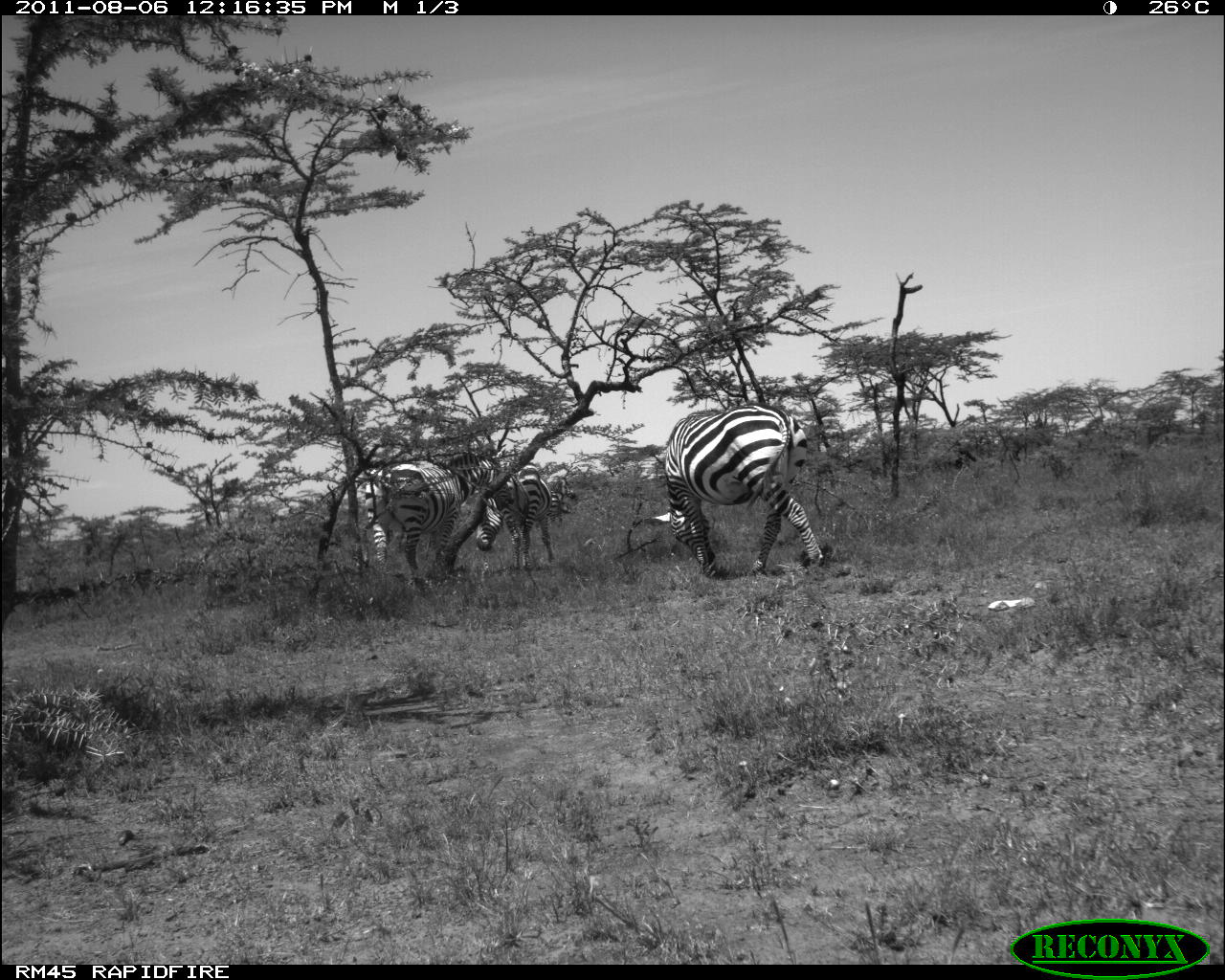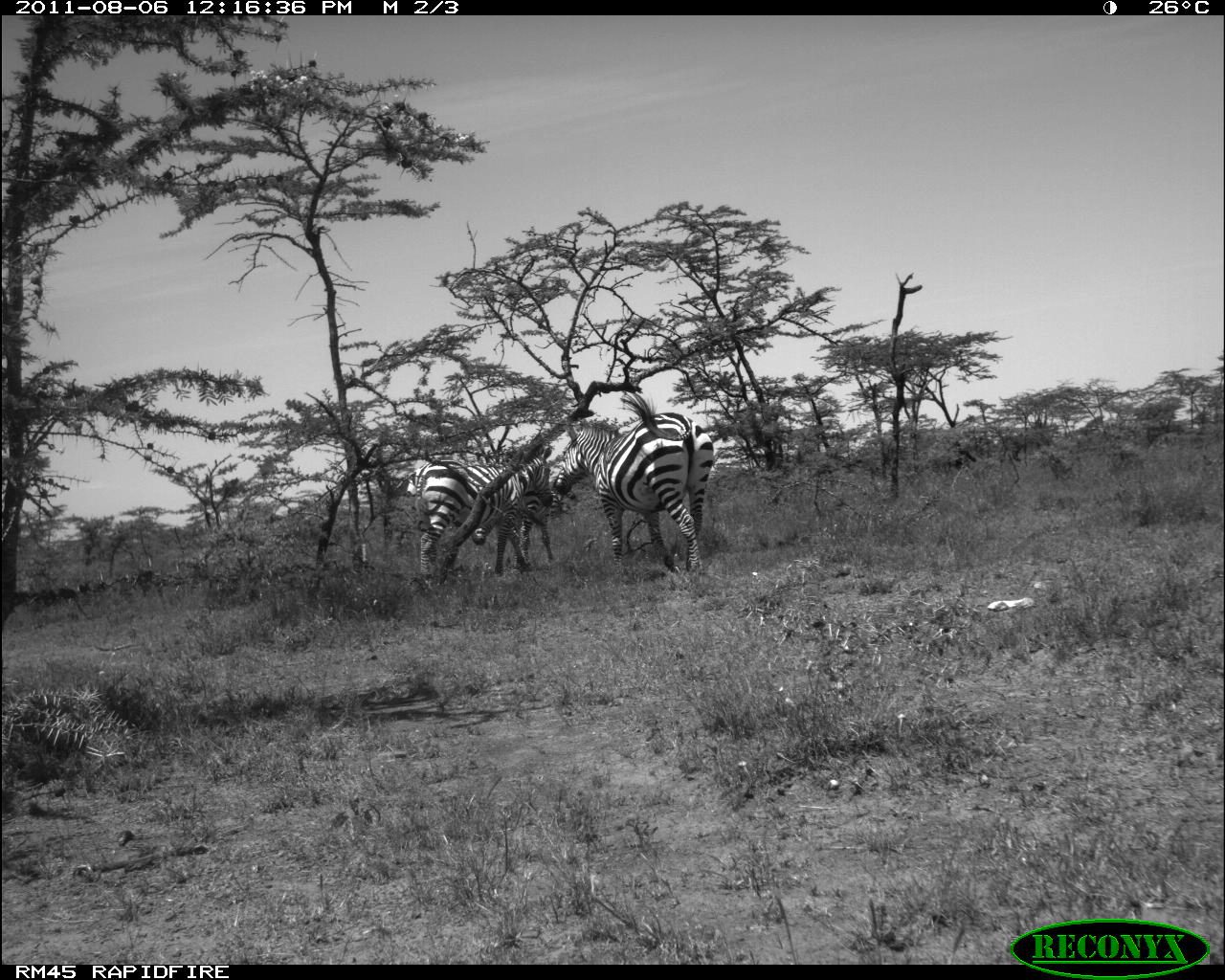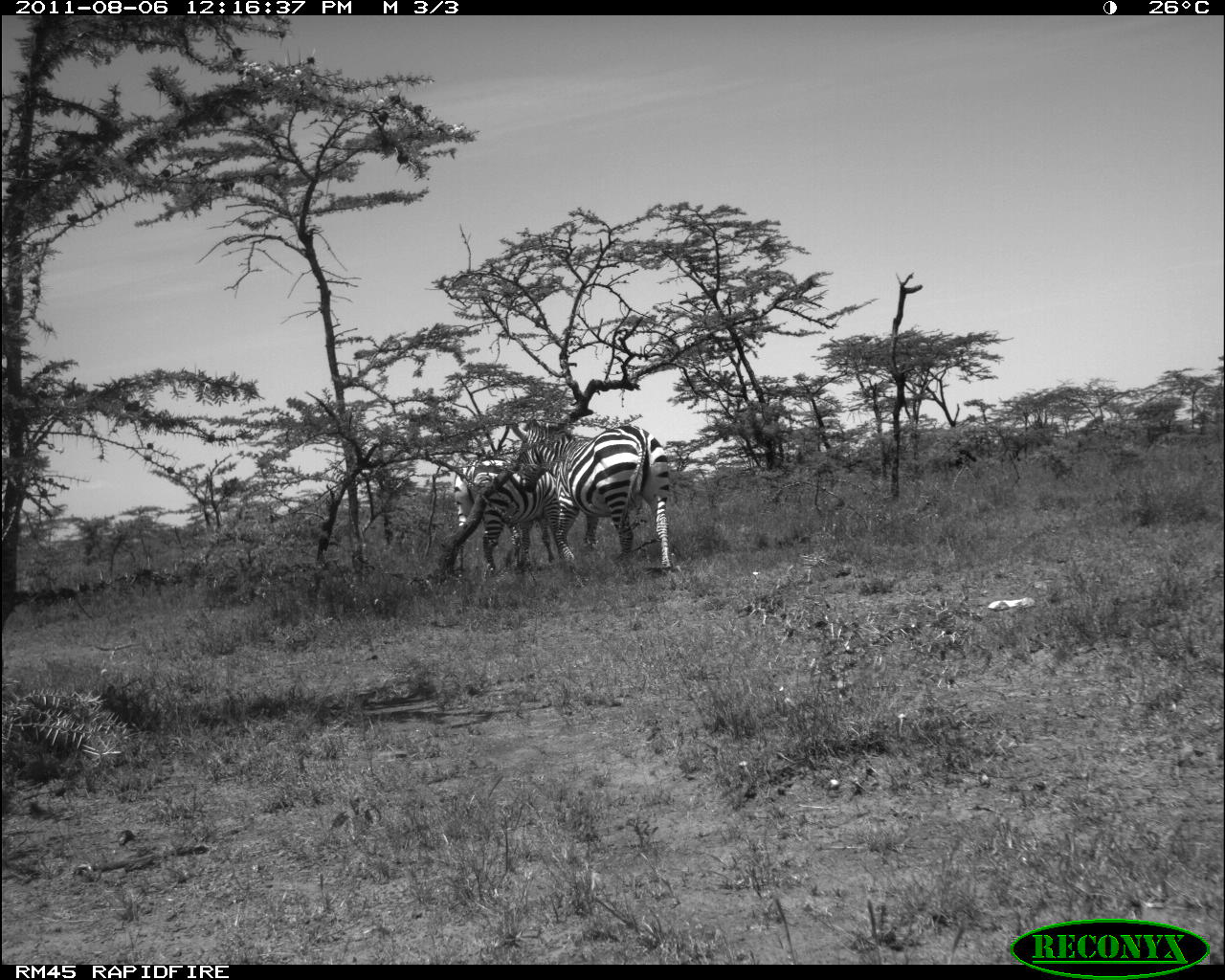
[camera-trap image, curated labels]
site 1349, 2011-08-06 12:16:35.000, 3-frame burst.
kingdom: Animalia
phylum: Chordata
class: Mammalia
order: Perissodactyla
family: Equidae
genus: Equus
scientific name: Equus quagga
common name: plains zebra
Equus quagga (plains zebra), count 4.